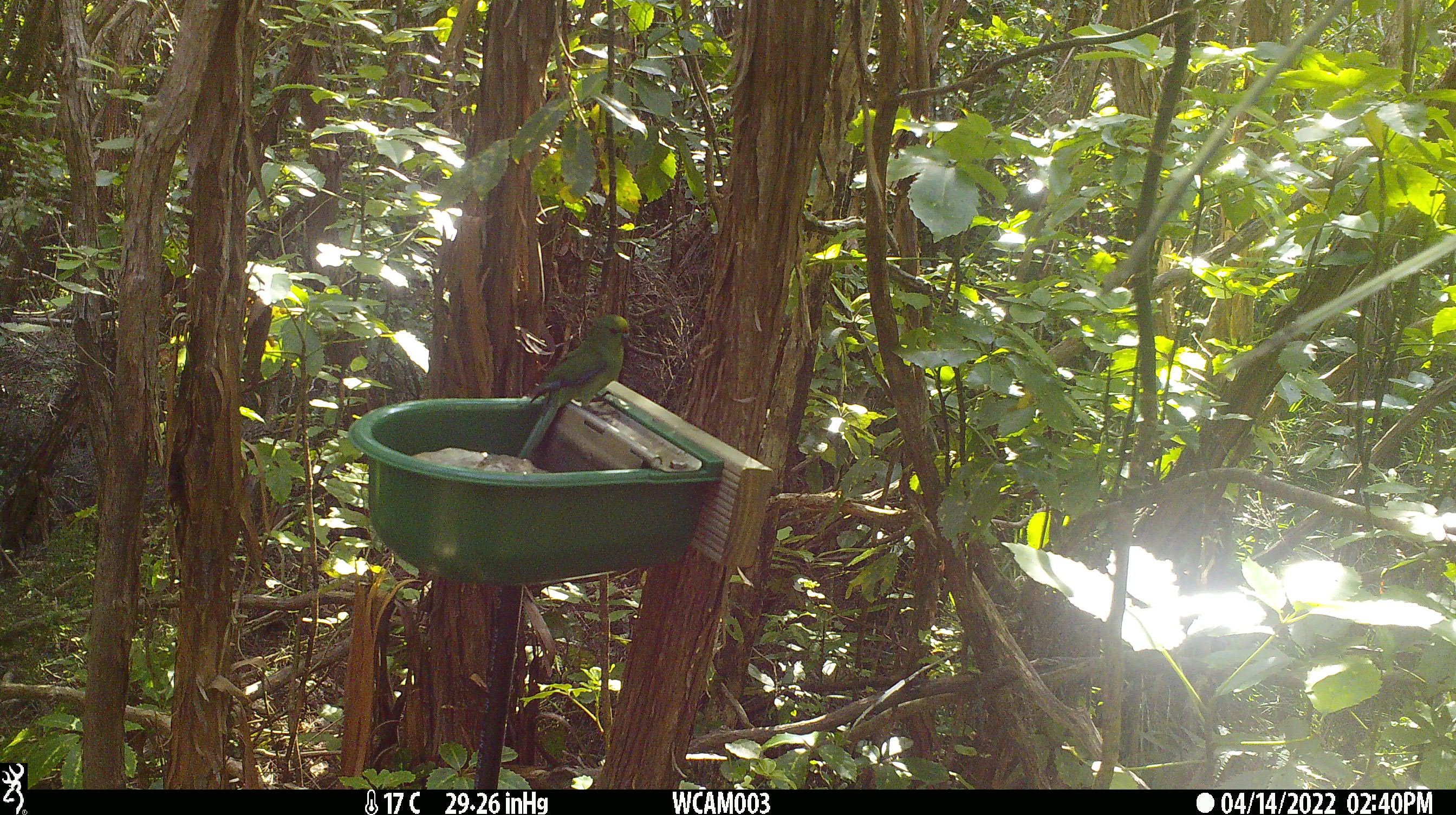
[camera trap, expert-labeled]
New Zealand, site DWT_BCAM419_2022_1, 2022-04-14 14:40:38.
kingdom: Animalia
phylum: Chordata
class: Aves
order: Psittaciformes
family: Psittaculidae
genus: Cyanoramphus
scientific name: Cyanoramphus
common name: parakeet